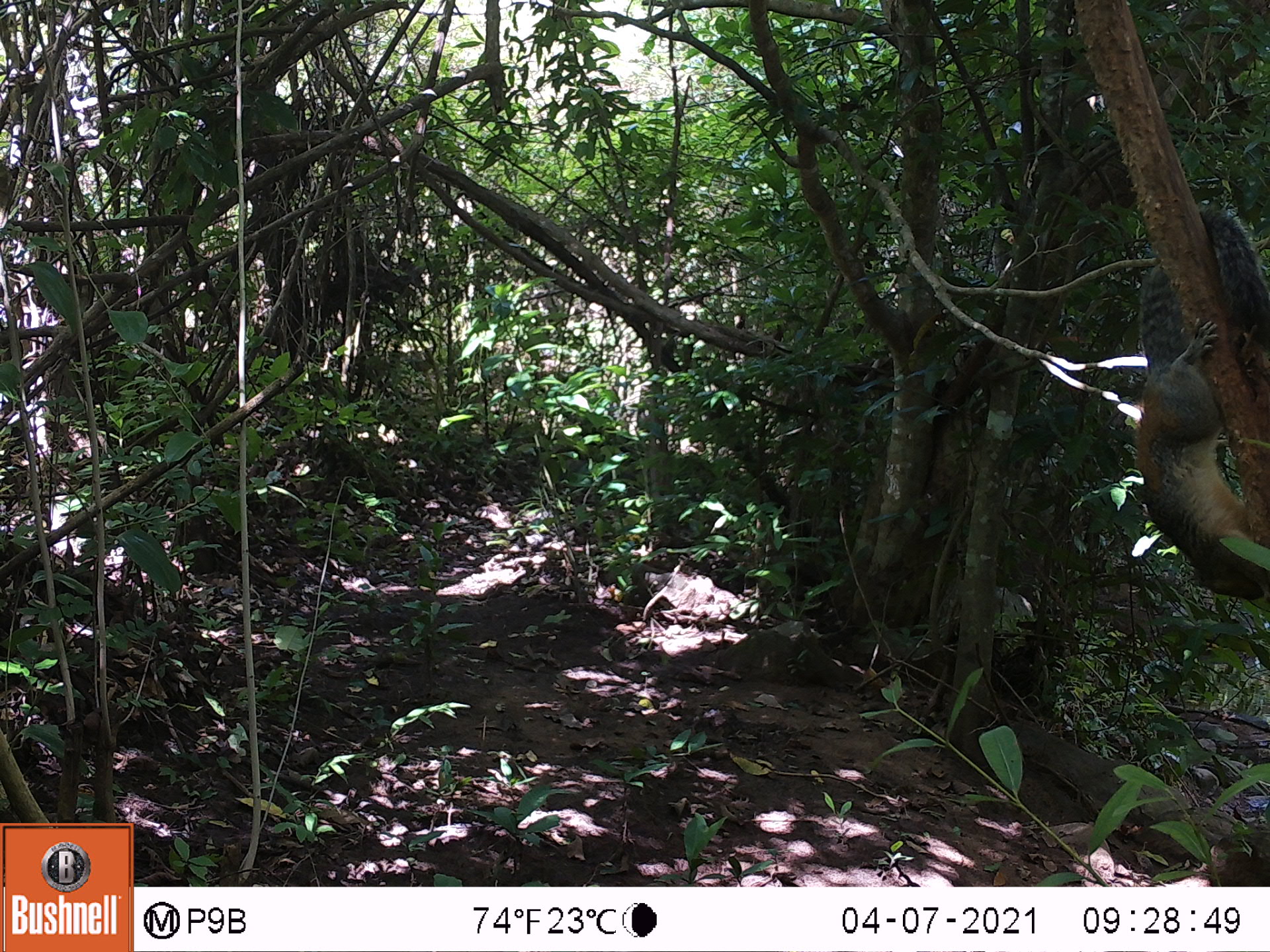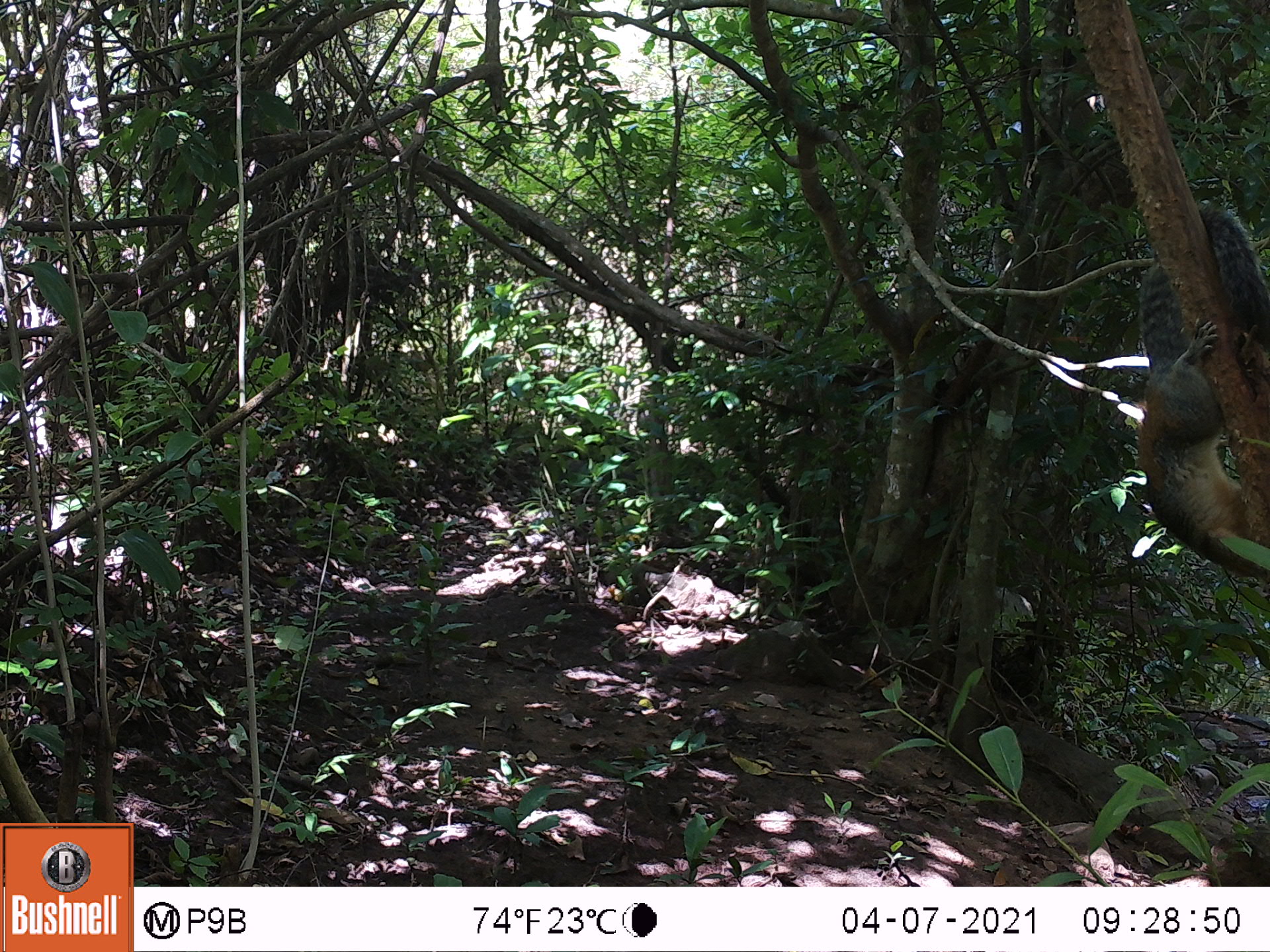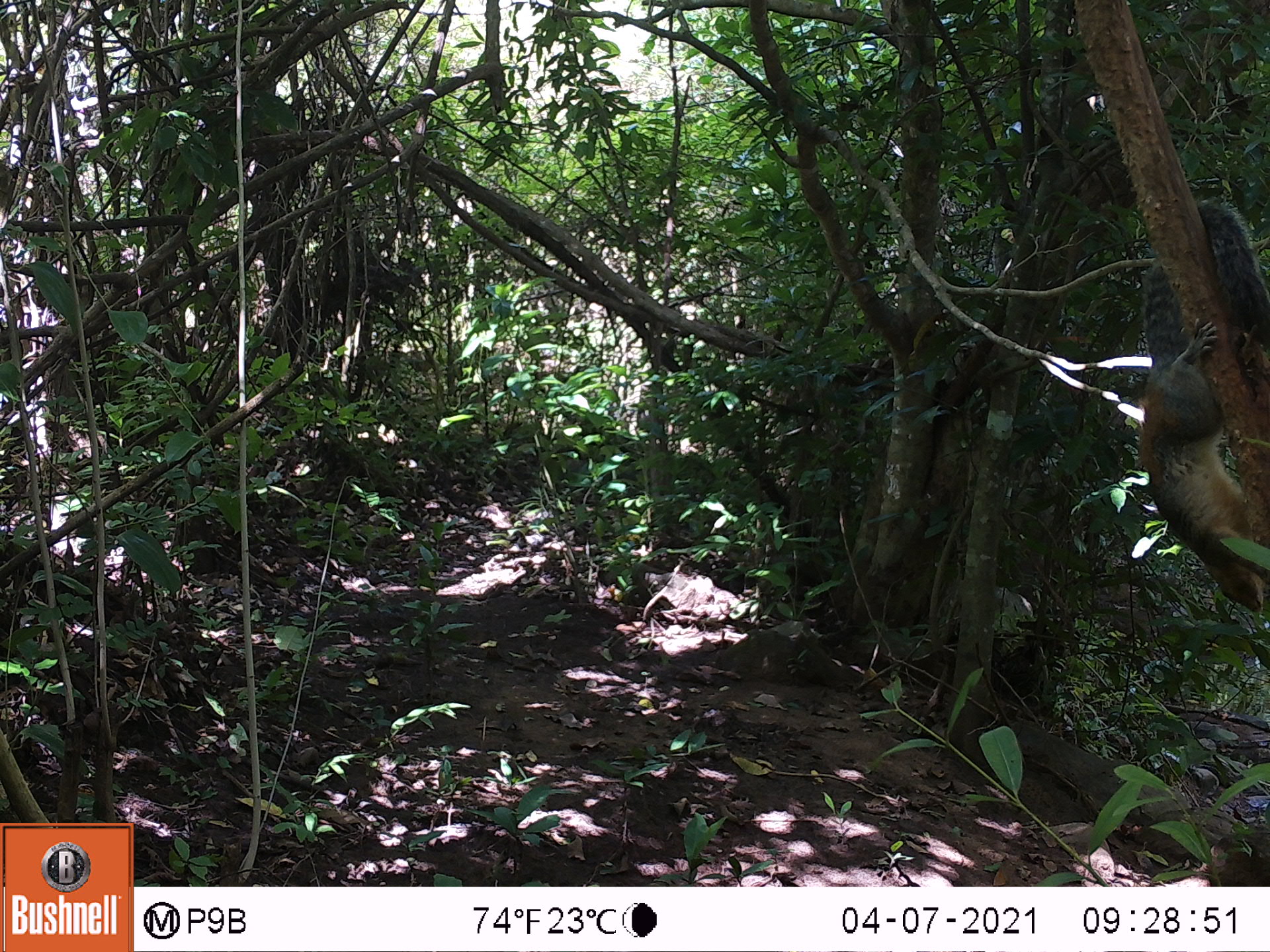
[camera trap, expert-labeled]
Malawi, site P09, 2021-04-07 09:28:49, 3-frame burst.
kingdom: Animalia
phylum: Chordata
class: Mammalia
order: Rodentia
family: Sciuridae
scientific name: Sciuridae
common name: squirrel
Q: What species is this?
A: Squirrel (Sciuridae).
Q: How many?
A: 1.